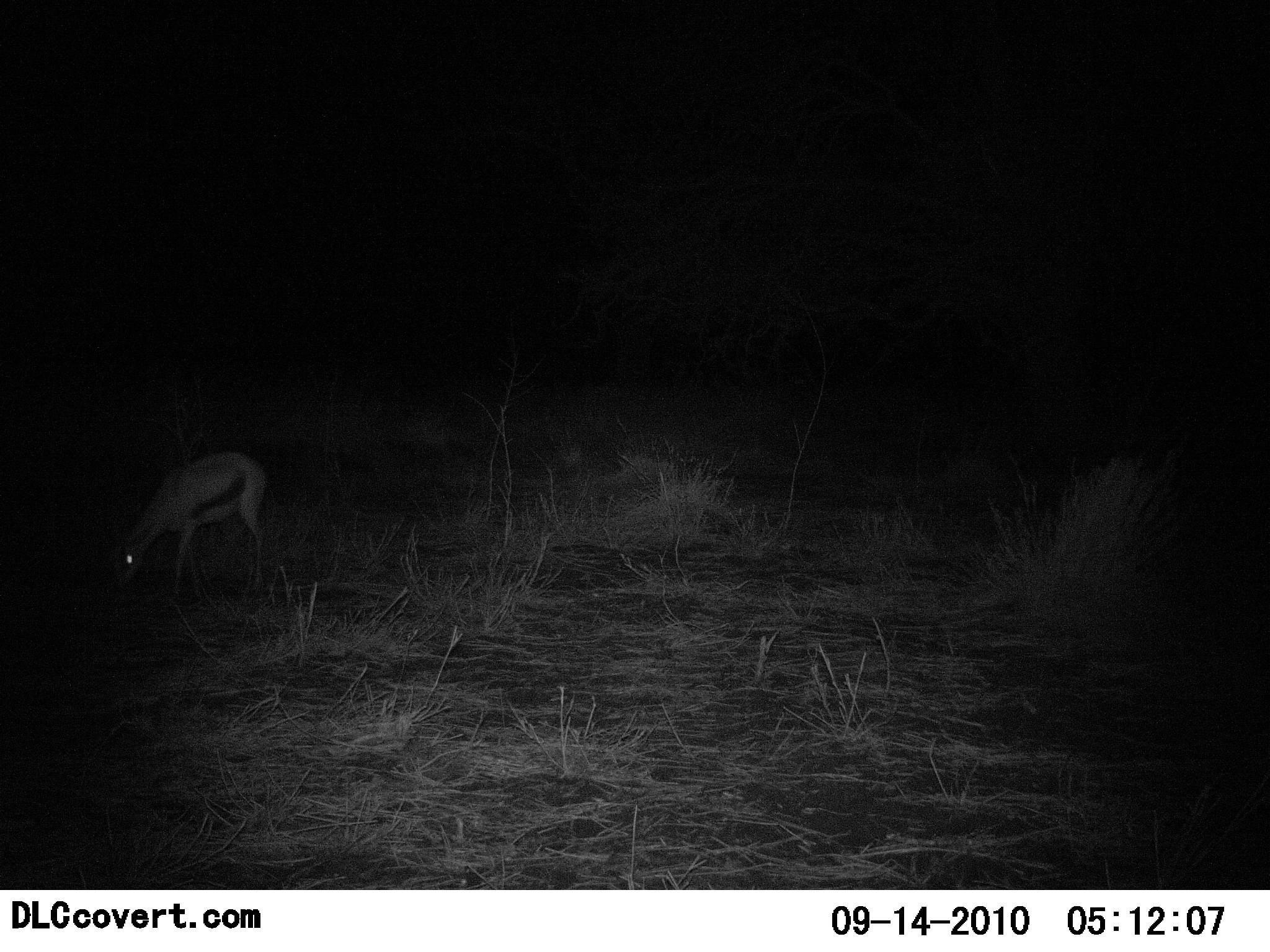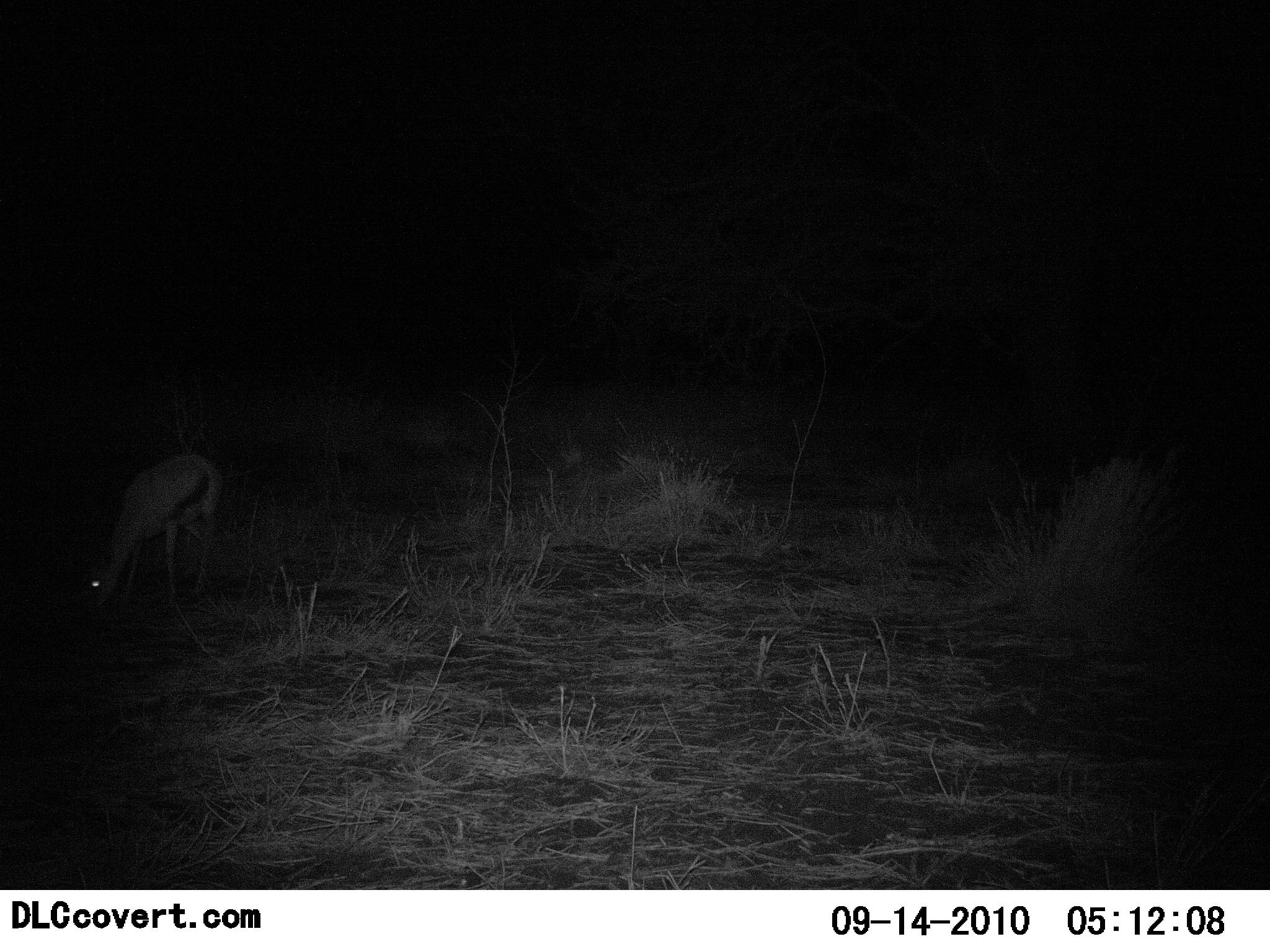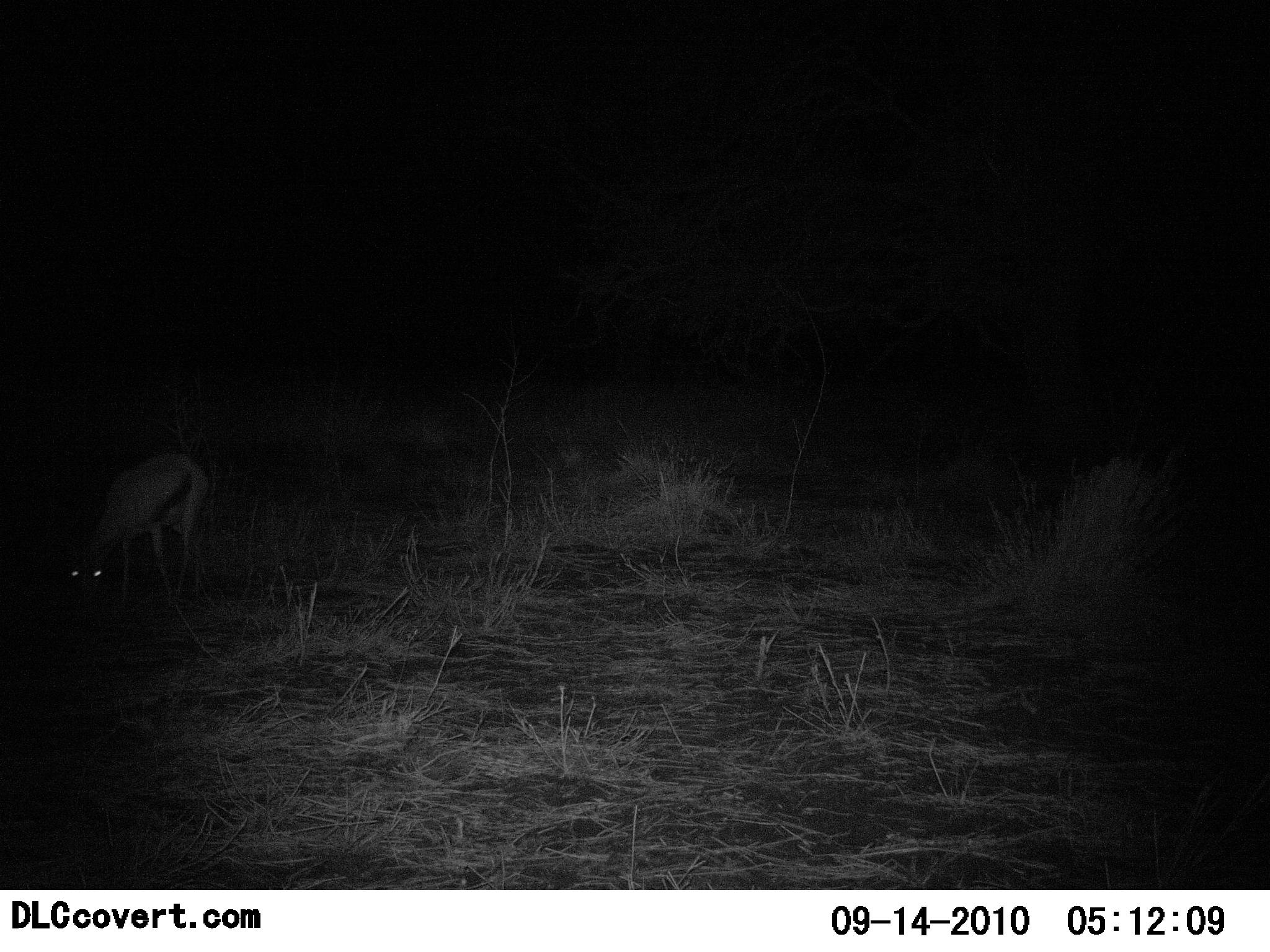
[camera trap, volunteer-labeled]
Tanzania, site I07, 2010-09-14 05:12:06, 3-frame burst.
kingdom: Animalia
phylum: Chordata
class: Mammalia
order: Artiodactyla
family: Bovidae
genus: Eudorcas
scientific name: Eudorcas thomsonii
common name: thomson's gazelle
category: gazellethomsons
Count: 1.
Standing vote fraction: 8%.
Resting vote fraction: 0%.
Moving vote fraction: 0%.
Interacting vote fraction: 0%.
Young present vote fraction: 0%.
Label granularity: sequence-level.